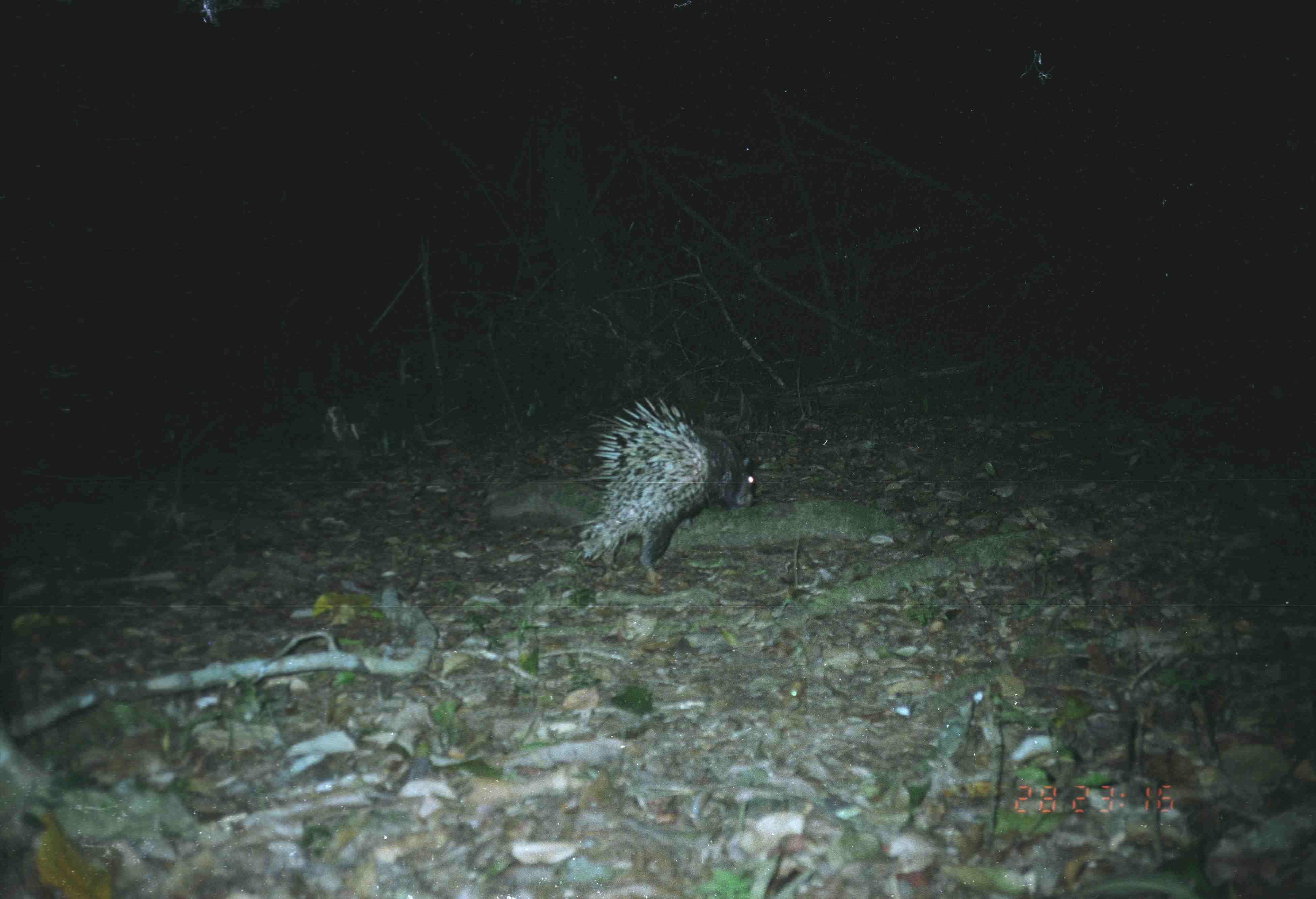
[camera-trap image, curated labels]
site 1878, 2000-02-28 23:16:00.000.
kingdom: Animalia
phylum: Chordata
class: Mammalia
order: Rodentia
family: Hystricidae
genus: Hystrix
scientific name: Hystrix brachyura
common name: east asian porcupine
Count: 1.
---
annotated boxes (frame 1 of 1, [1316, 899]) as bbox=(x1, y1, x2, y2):
hystrix brachyura: bbox=(564, 393, 756, 596)